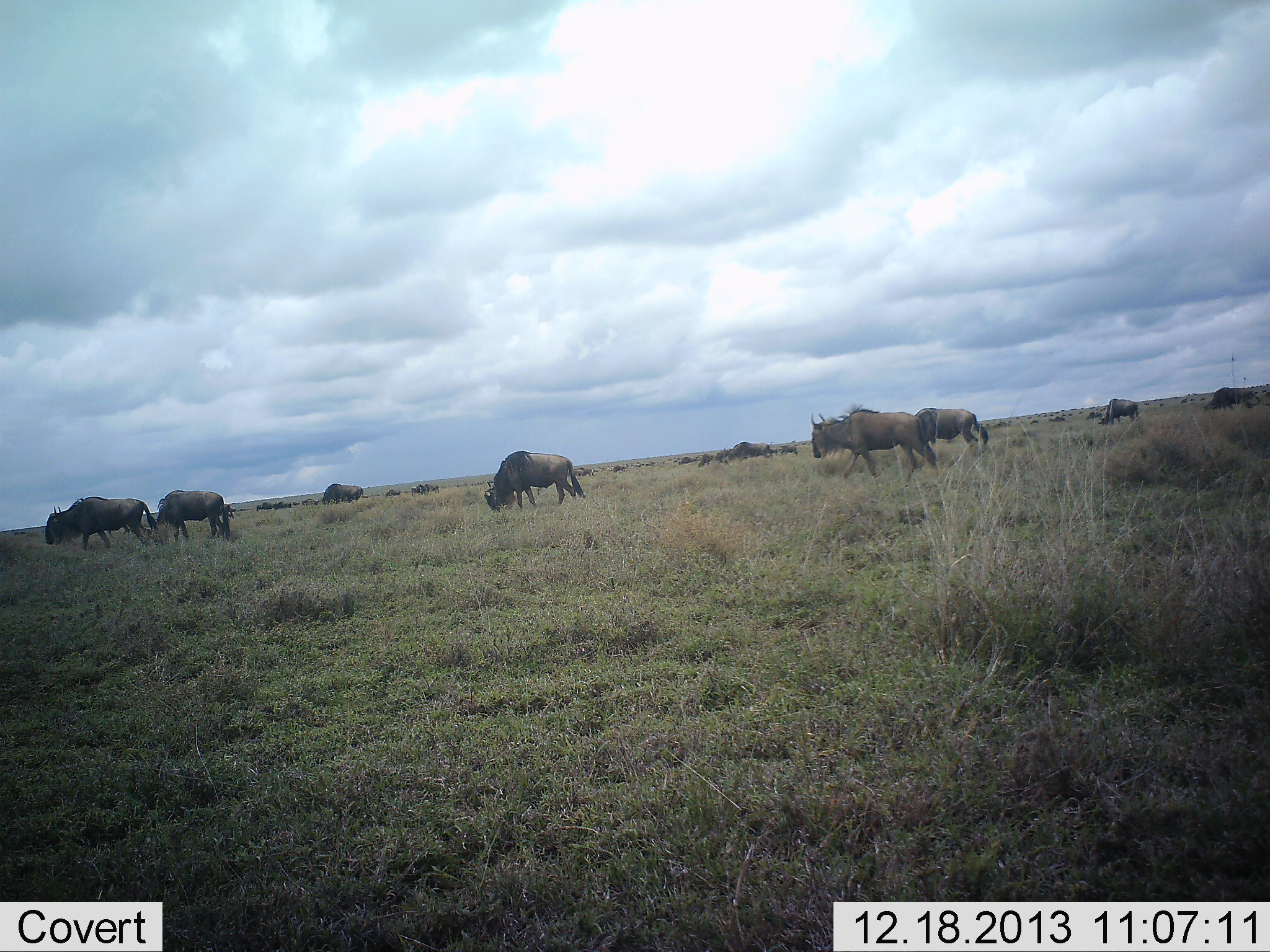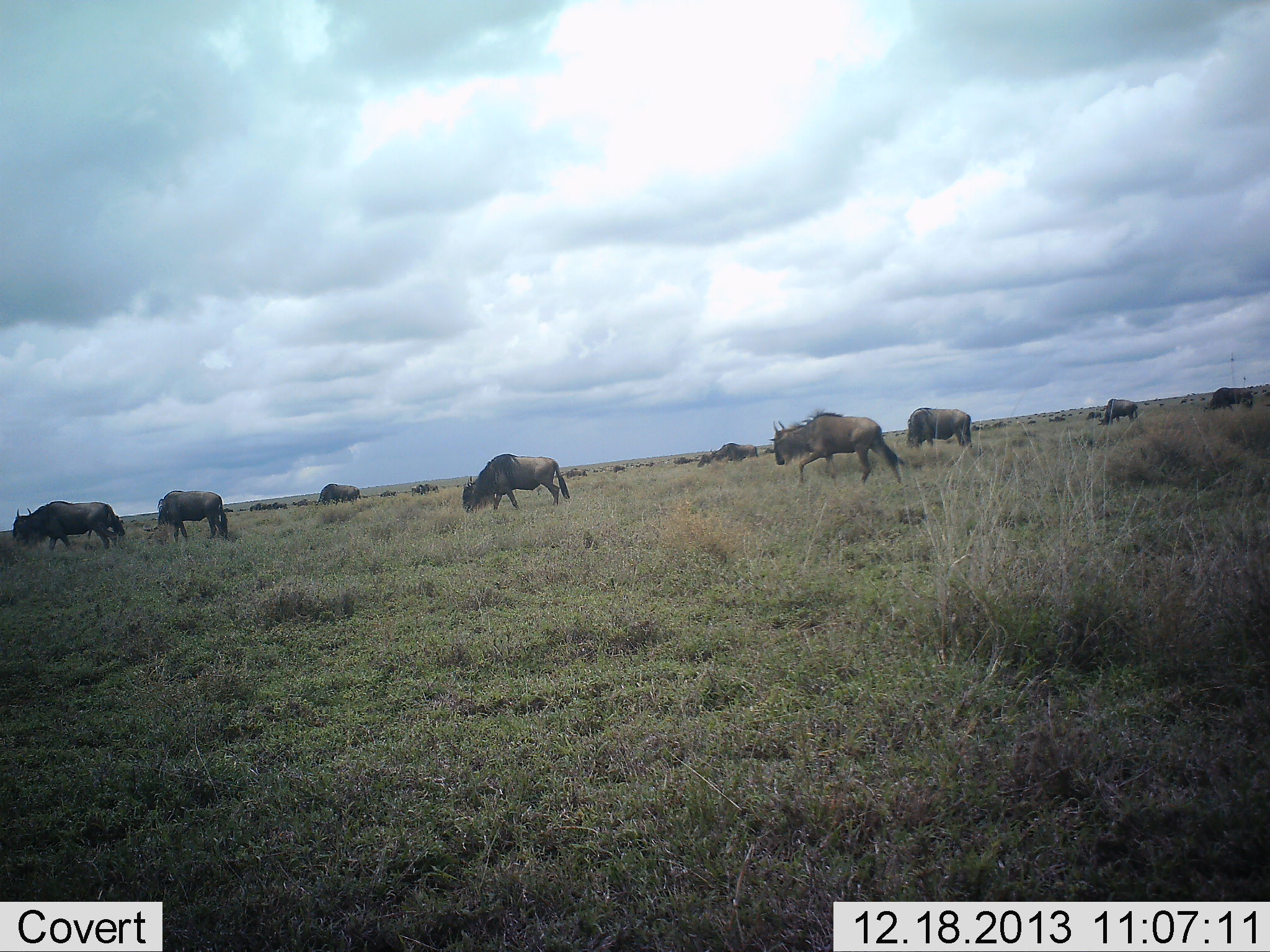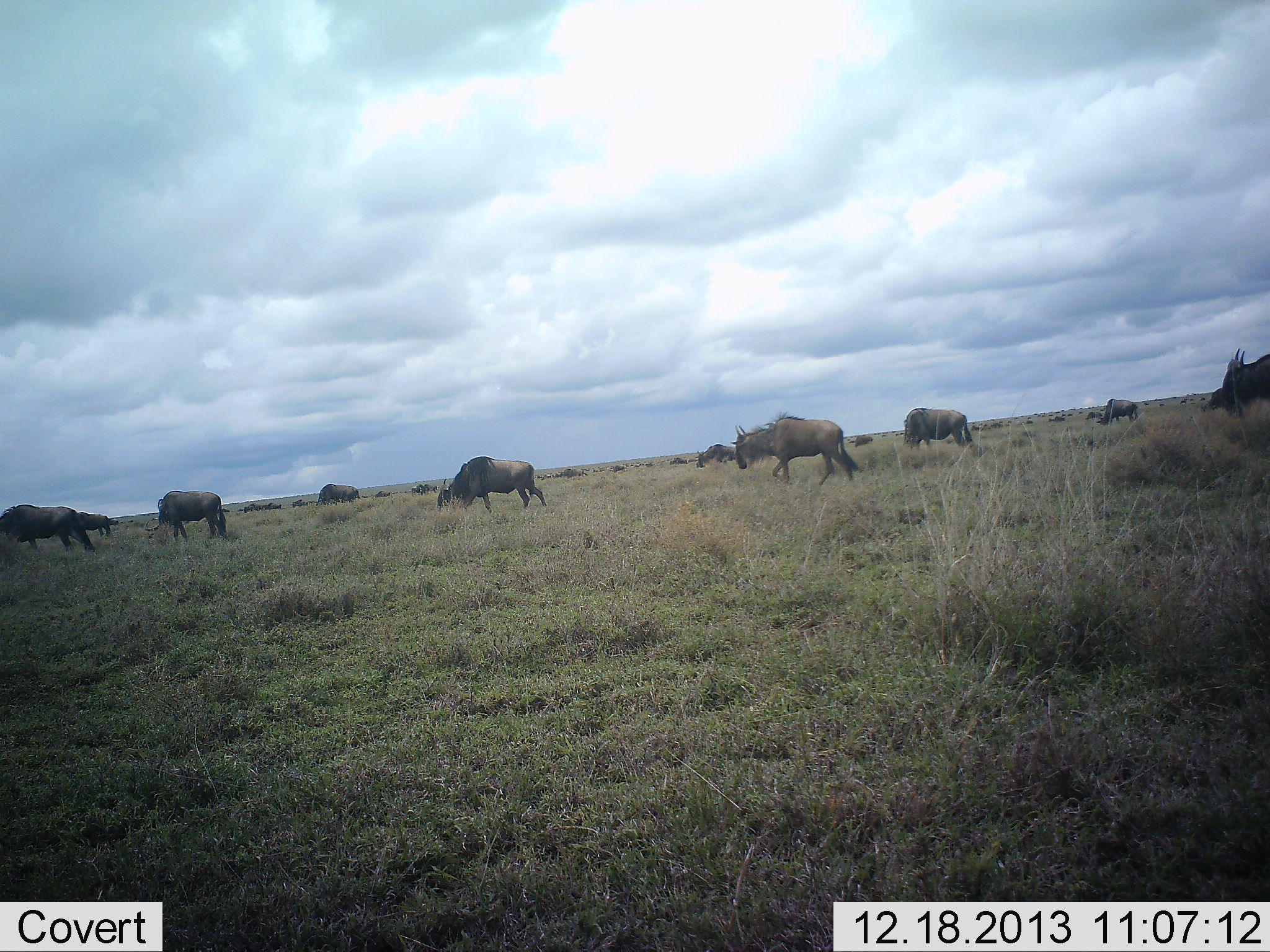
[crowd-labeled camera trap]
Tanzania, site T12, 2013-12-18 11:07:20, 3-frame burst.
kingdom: Animalia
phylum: Chordata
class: Mammalia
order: Artiodactyla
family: Bovidae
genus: Connochaetes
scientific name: Connochaetes taurinus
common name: blue wildebeest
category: wildebeest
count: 11-50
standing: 20%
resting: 0%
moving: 100%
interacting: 0%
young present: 0%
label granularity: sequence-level